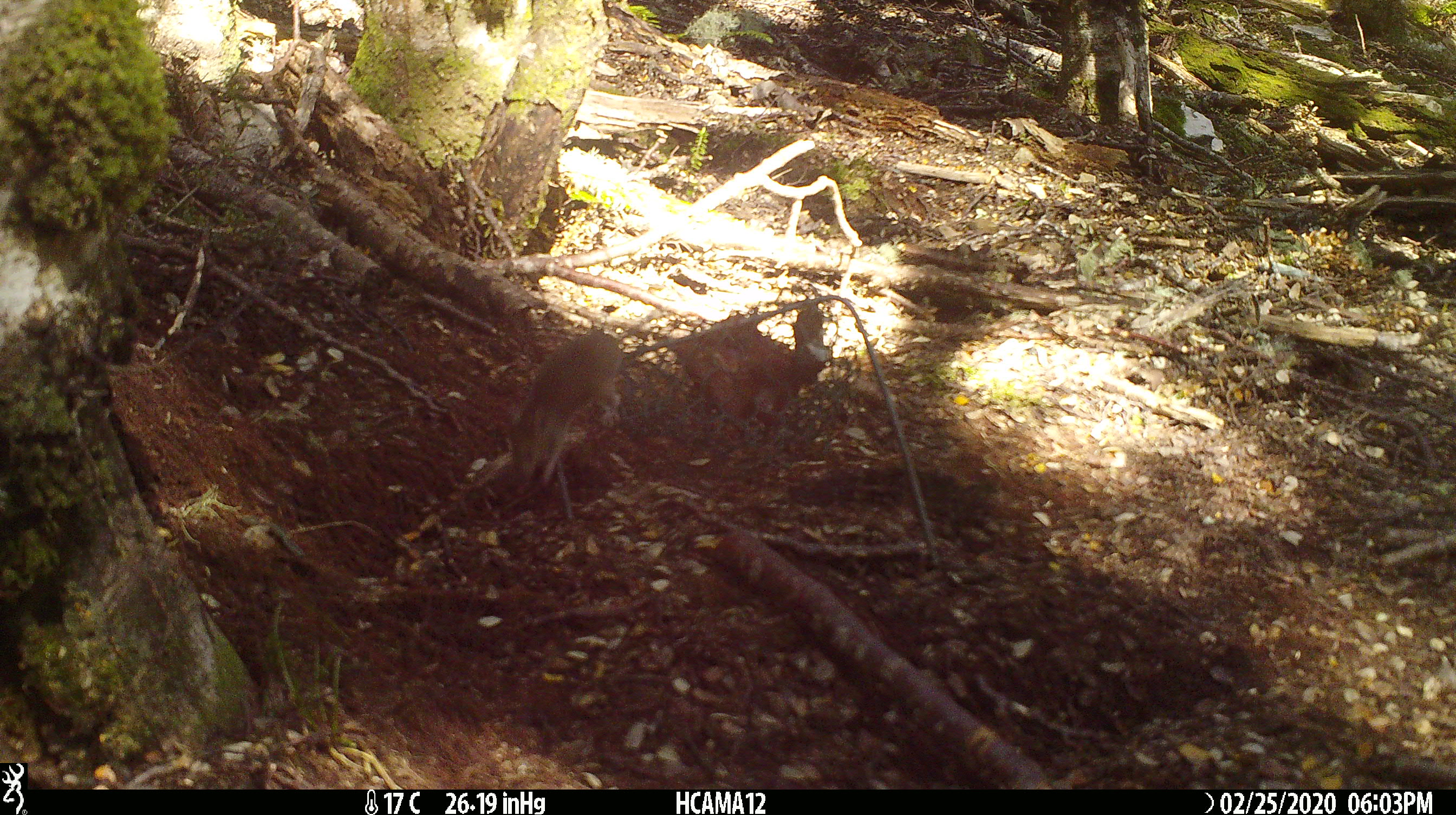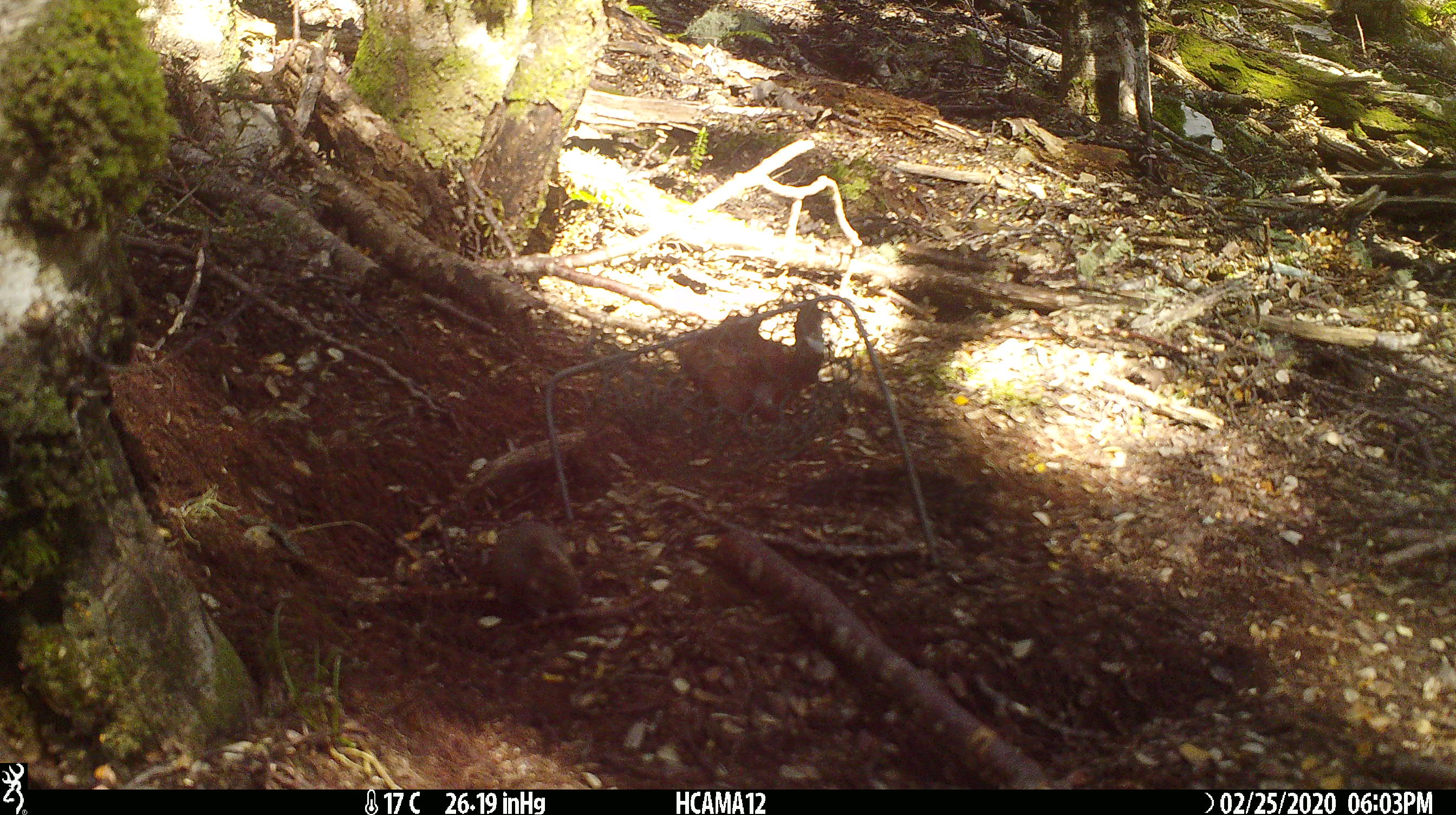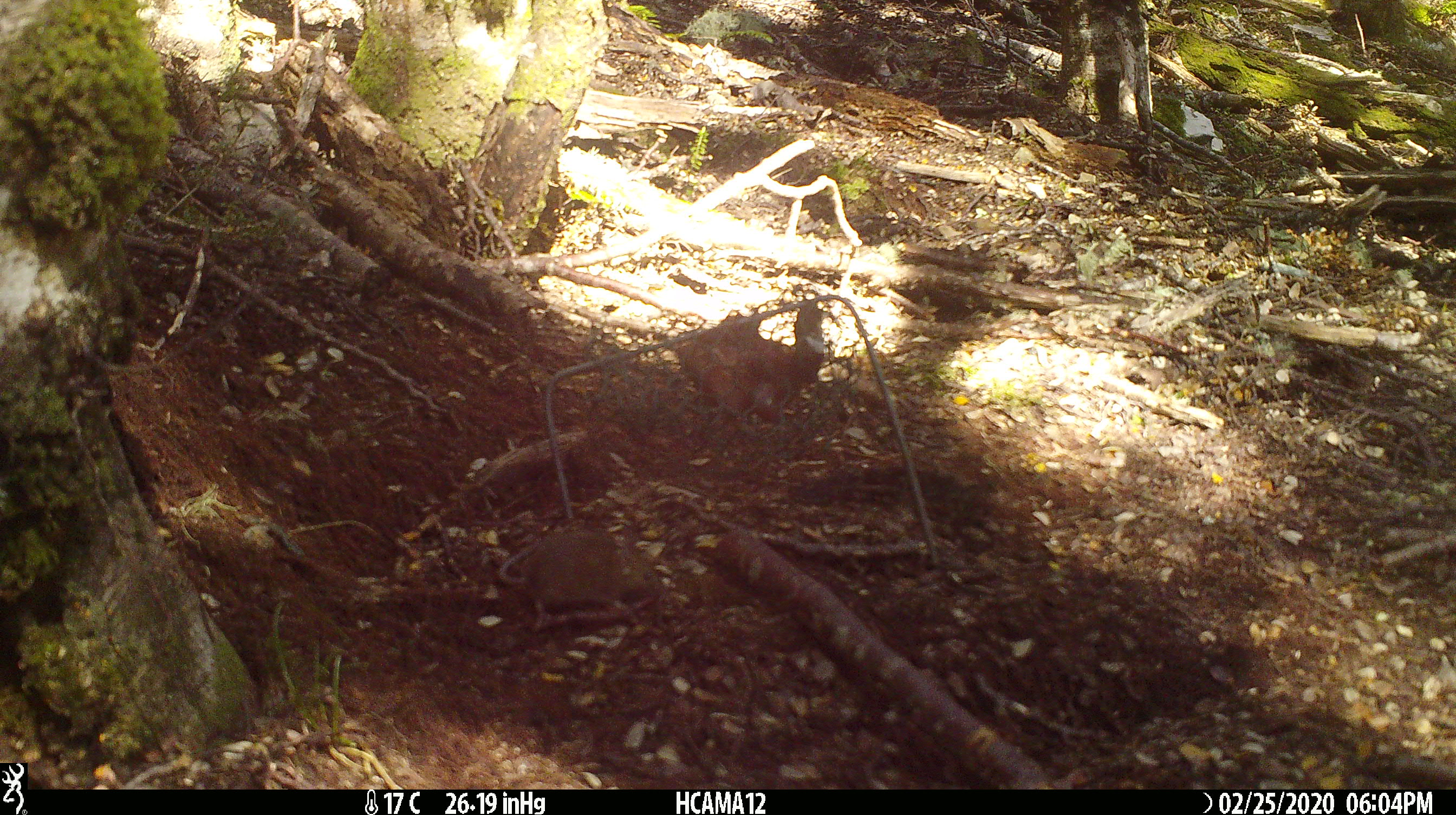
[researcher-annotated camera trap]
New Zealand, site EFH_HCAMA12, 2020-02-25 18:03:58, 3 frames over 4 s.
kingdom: Animalia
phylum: Chordata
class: Mammalia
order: Rodentia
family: Muridae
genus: Mus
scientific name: Mus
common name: mouse